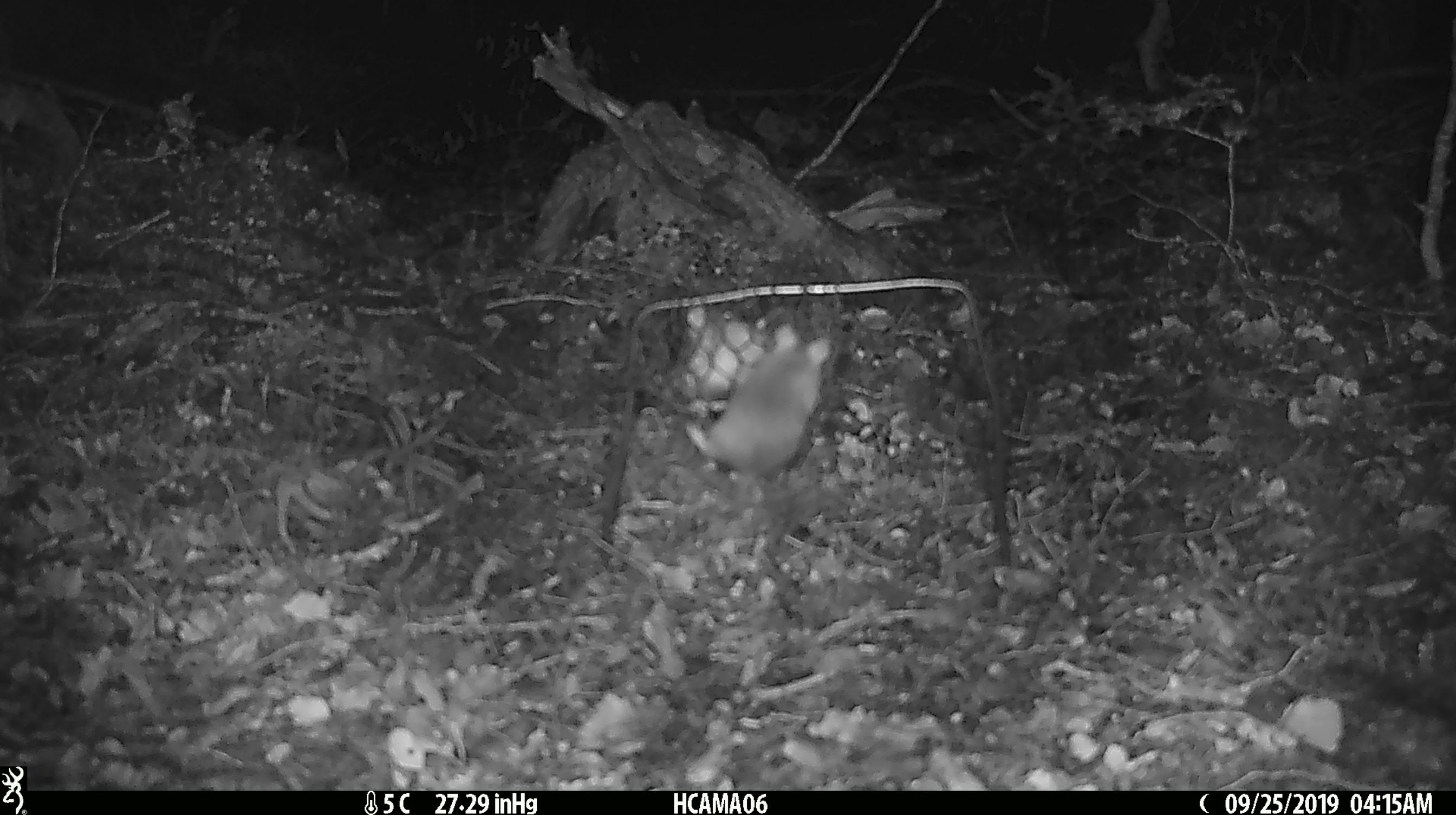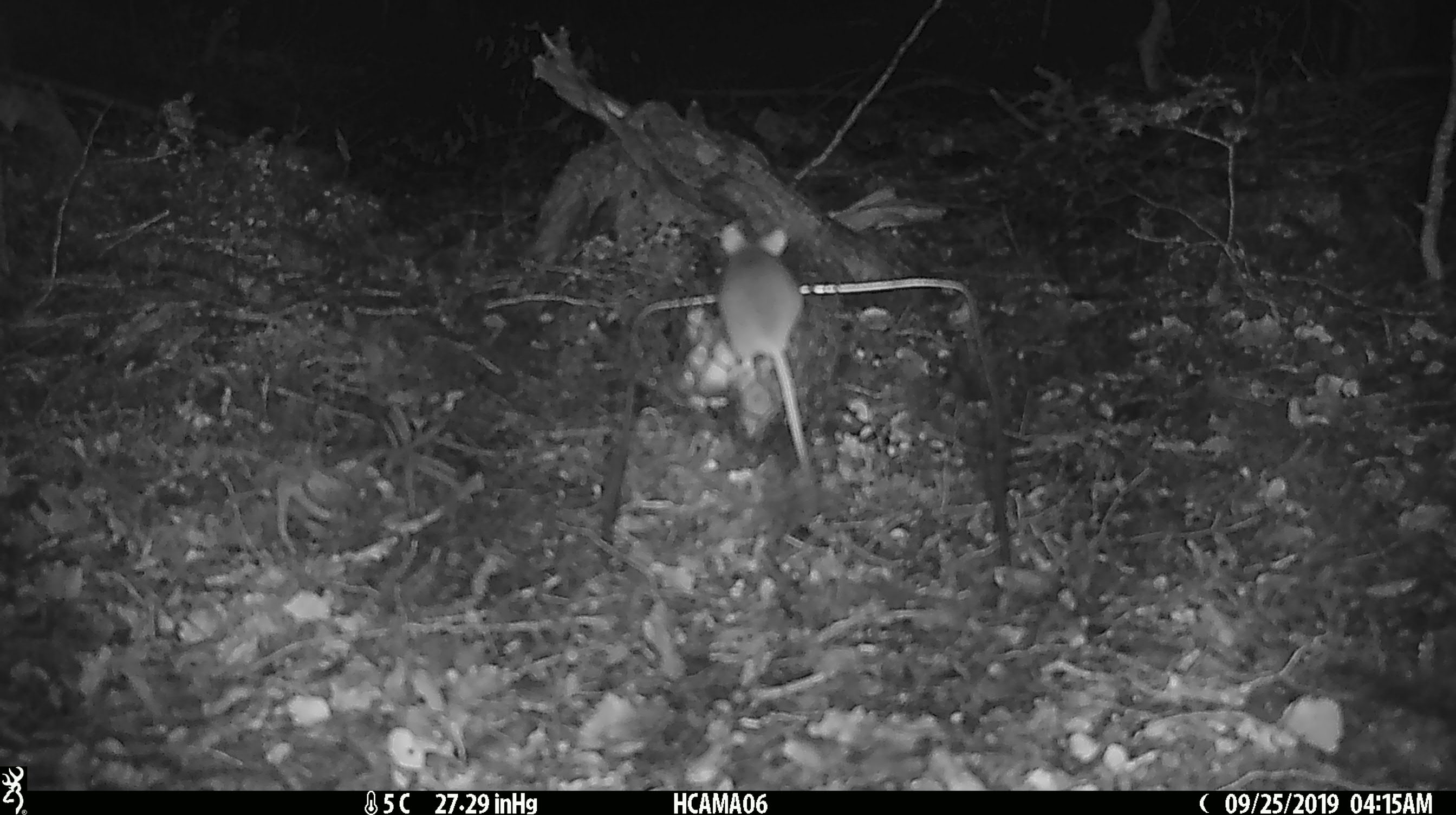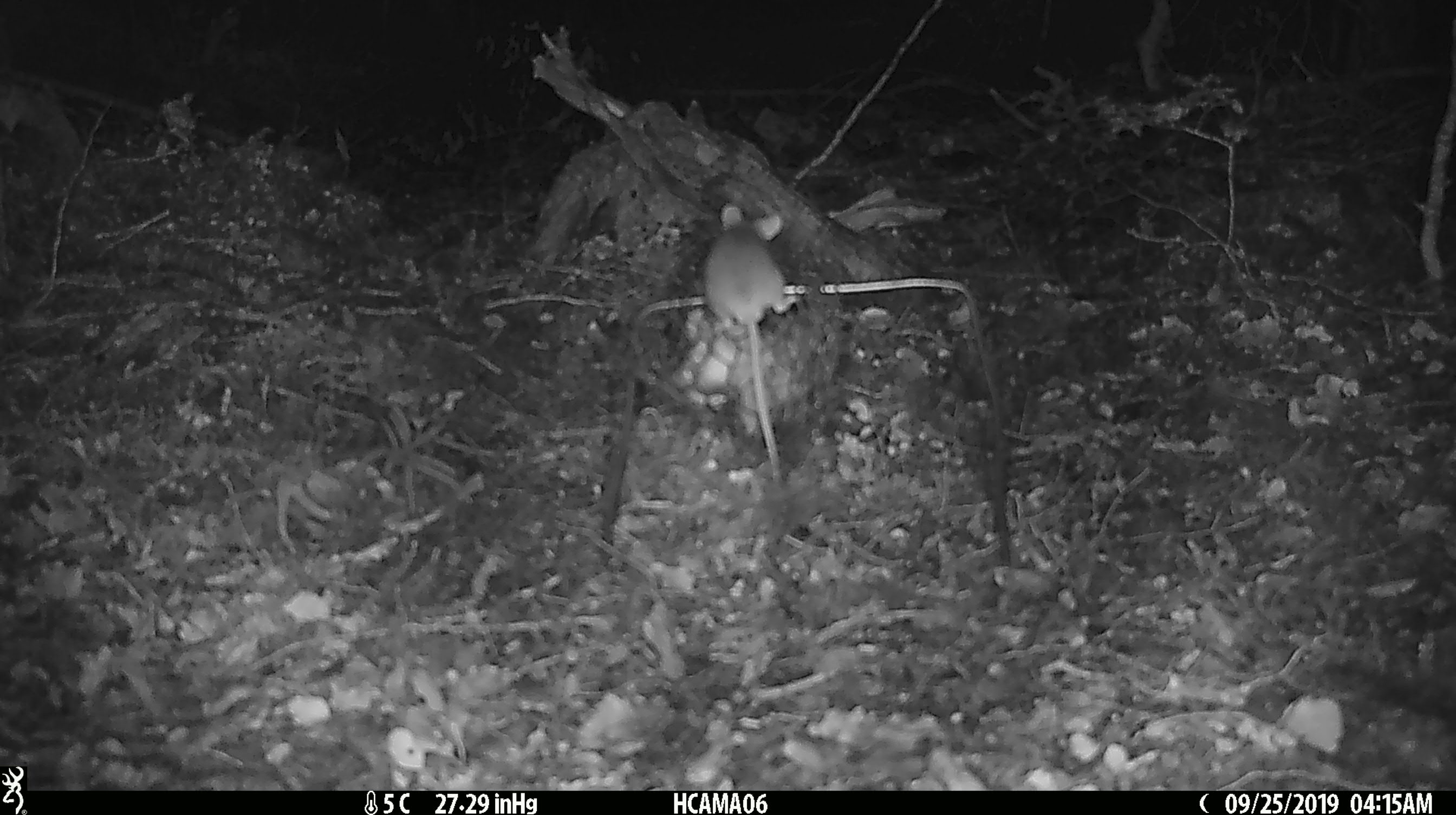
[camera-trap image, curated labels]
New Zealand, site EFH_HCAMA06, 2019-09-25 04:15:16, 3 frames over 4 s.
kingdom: Animalia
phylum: Chordata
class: Mammalia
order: Rodentia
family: Muridae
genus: Mus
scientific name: Mus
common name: mouse